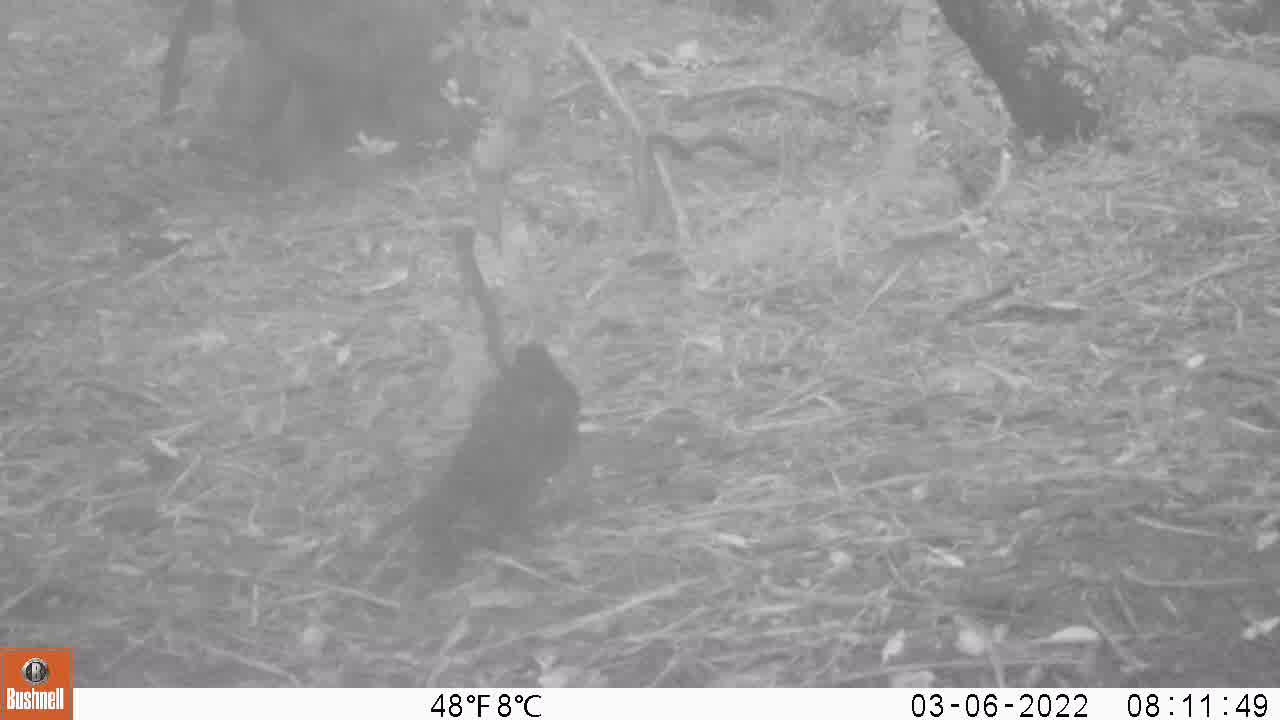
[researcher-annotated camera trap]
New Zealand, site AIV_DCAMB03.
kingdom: Animalia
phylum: Chordata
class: Aves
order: Passeriformes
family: Turdidae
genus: Turdus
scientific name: Turdus merula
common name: eurasian blackbird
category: blackbird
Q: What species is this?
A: Blackbird (eurasian blackbird) (Turdus merula).